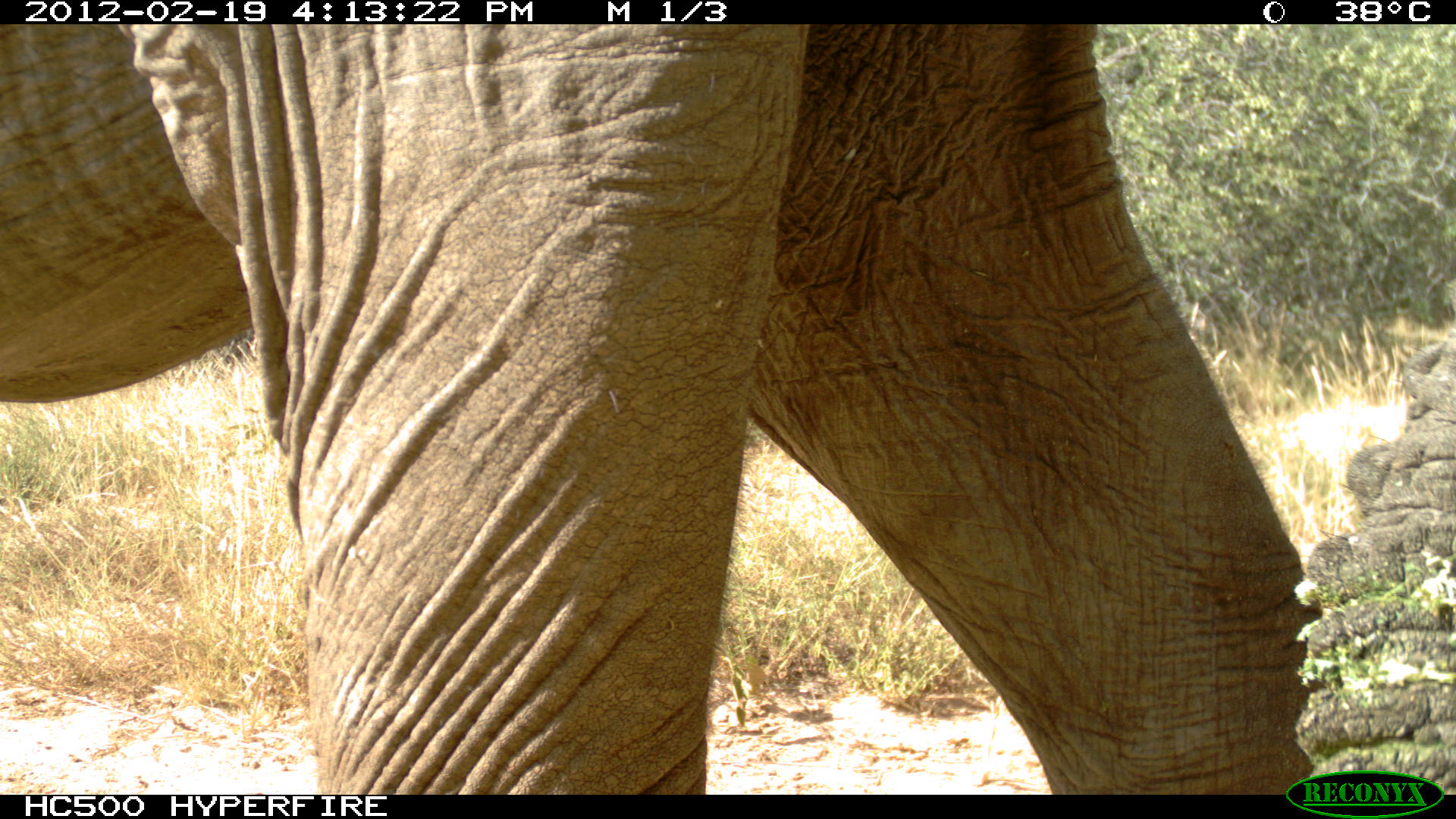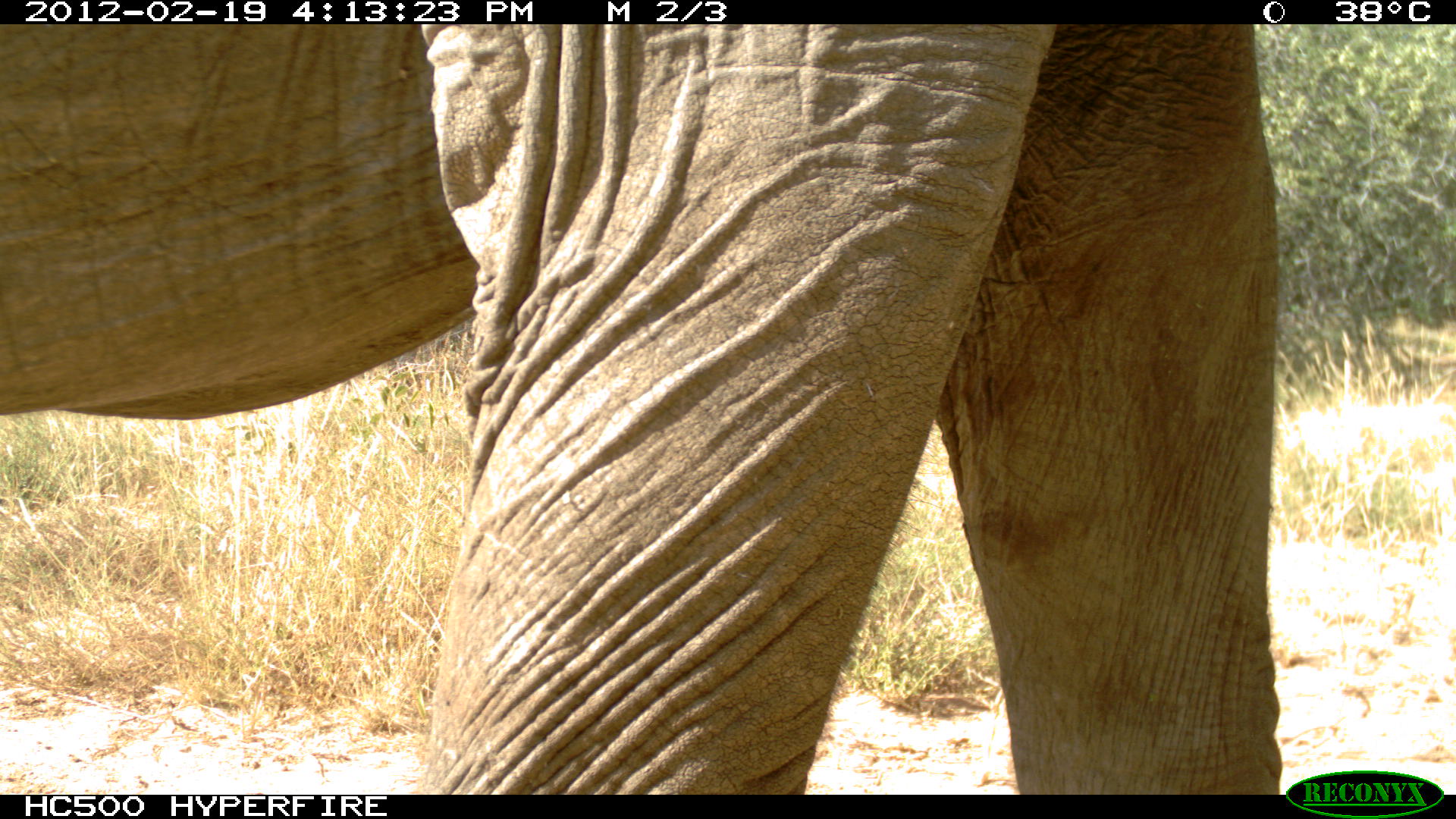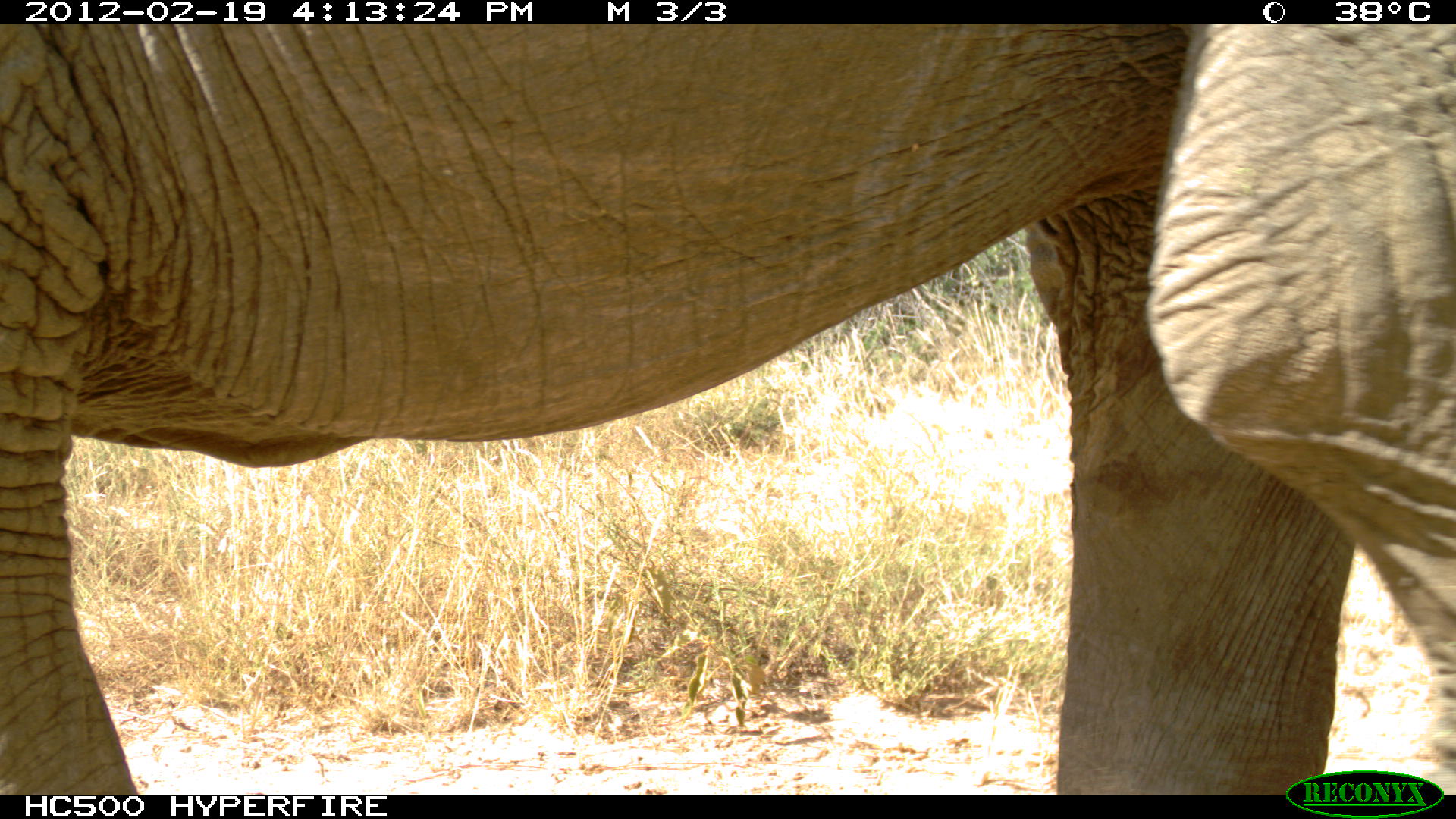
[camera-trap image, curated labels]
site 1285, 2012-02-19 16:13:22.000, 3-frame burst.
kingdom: Animalia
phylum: Chordata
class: Mammalia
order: Proboscidea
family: Elephantidae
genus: Loxodonta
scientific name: Loxodonta africana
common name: african bush elephant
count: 1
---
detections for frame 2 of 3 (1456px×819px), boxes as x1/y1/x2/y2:
loxodonta africana: 0/22/1282/790